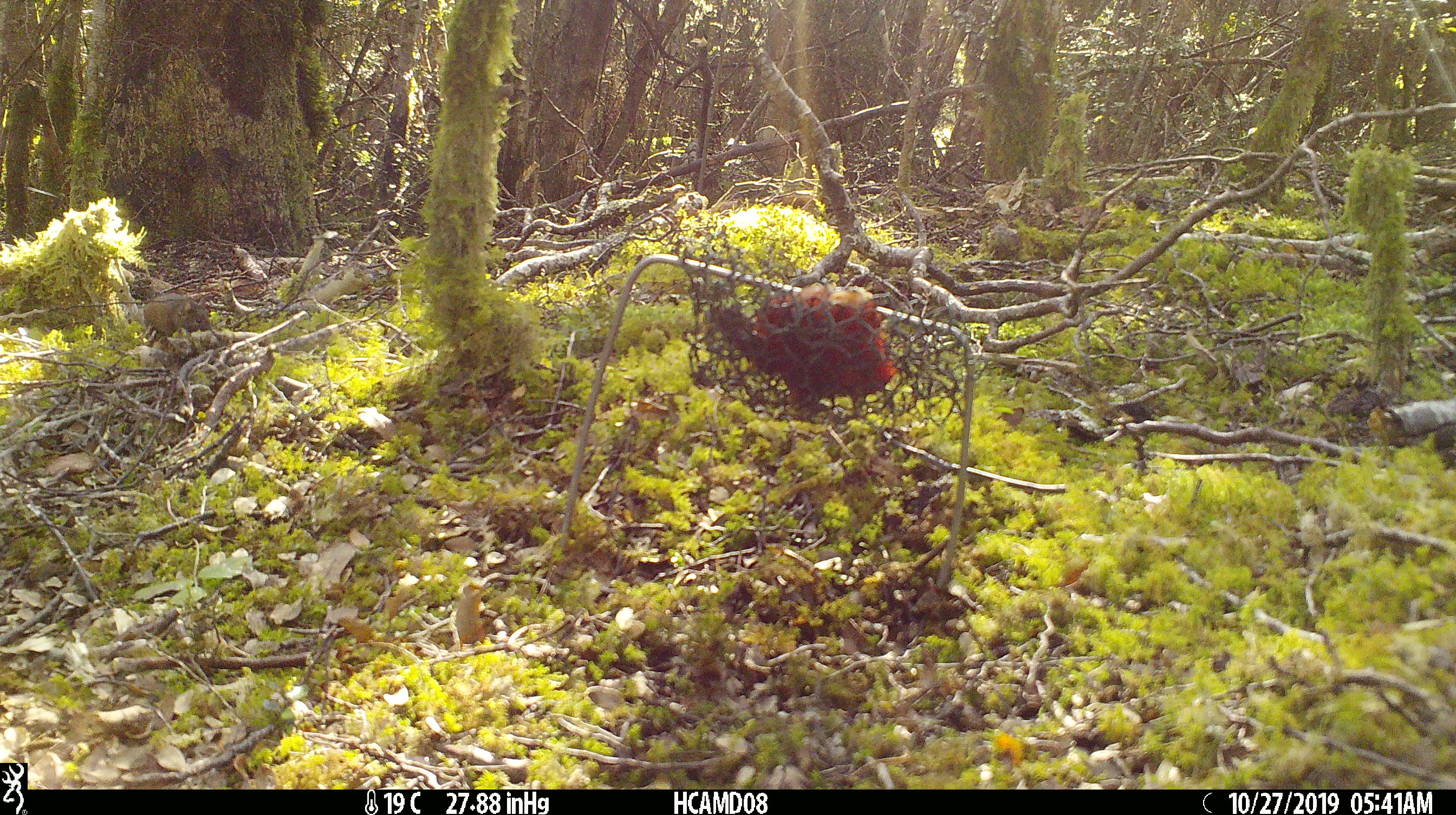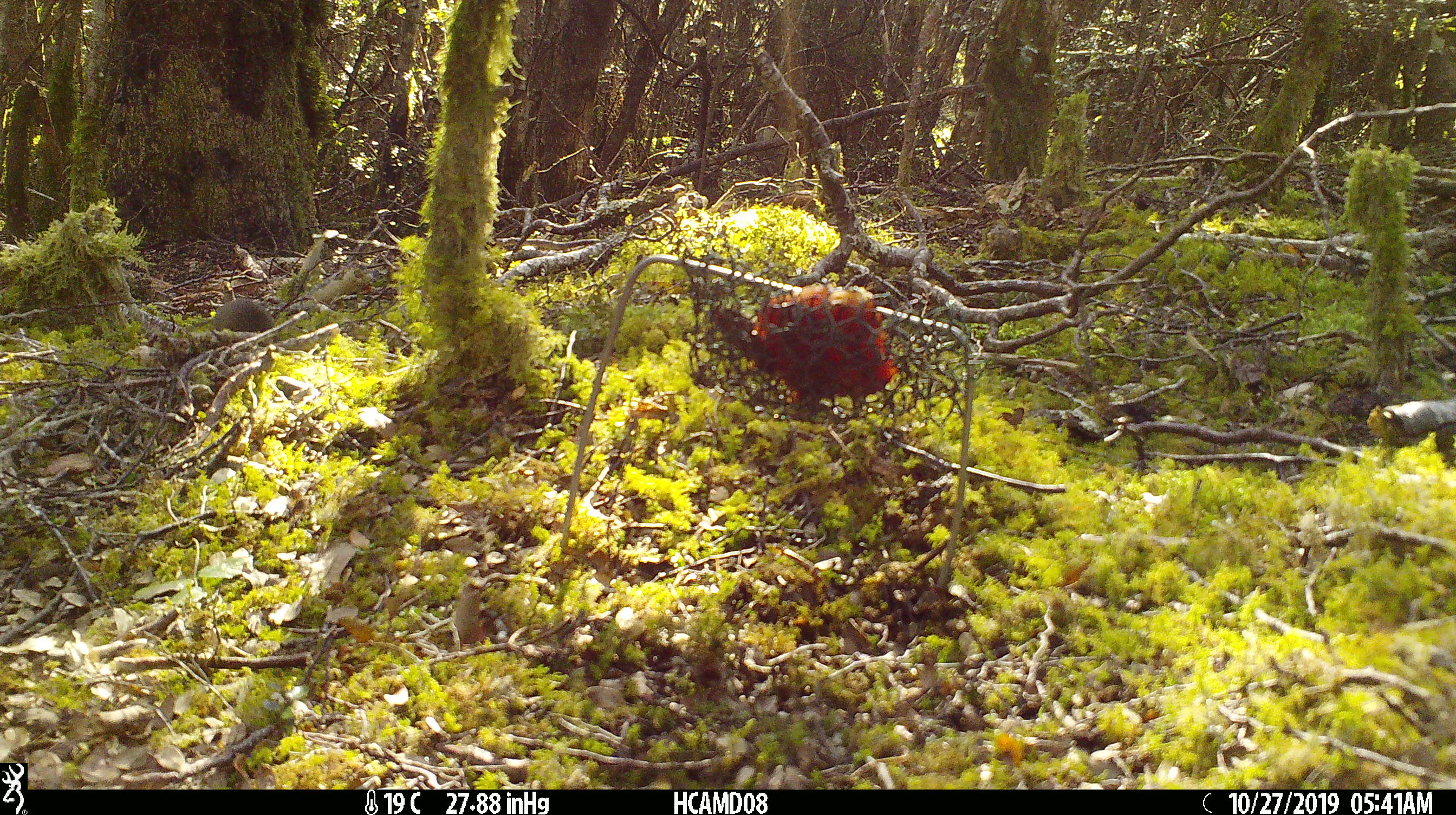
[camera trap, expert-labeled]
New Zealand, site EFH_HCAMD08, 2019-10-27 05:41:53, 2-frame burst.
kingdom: Animalia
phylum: Chordata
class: Mammalia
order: Rodentia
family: Muridae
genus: Mus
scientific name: Mus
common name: mouse